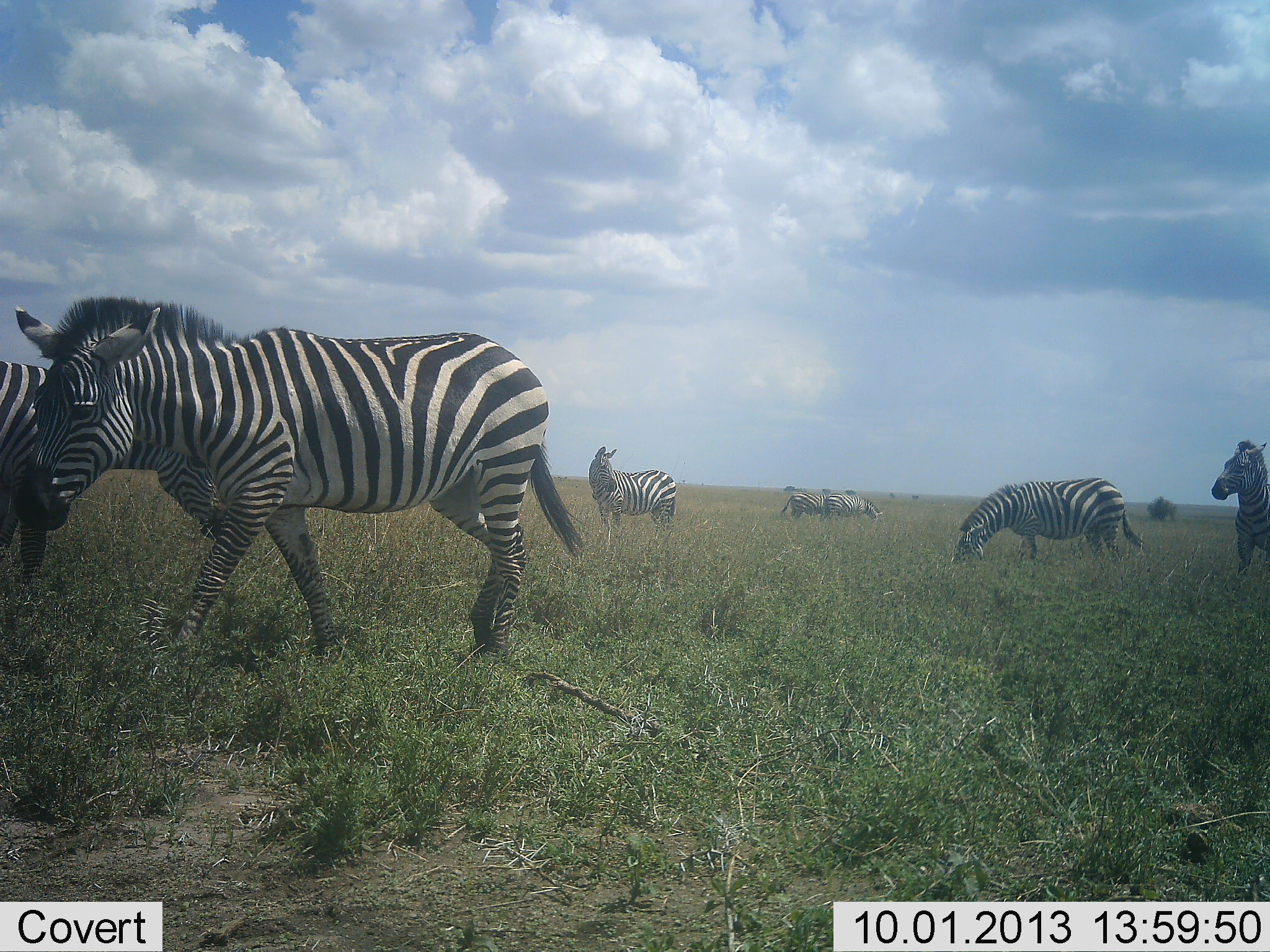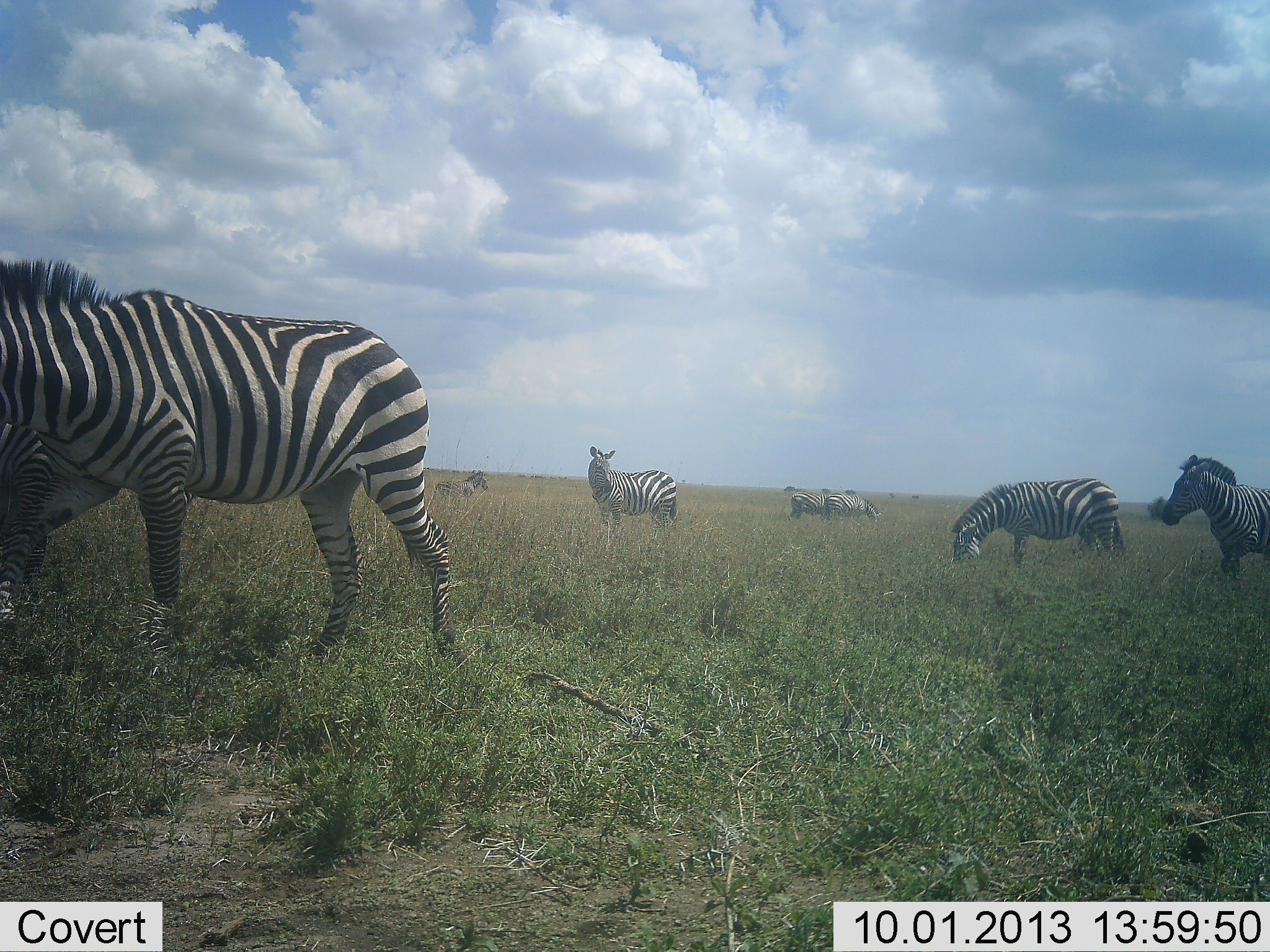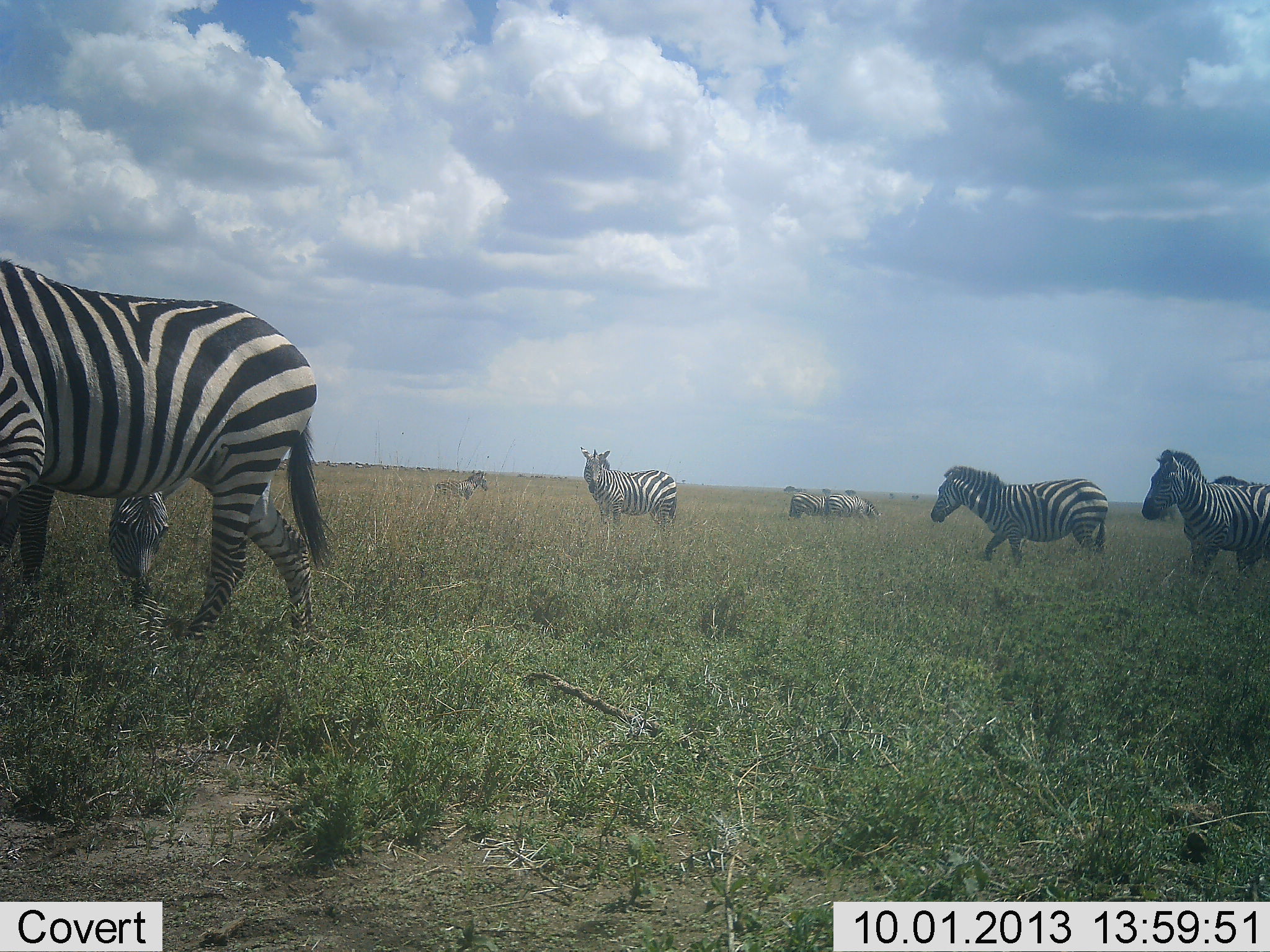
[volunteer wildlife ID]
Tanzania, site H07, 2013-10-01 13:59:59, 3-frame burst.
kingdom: Animalia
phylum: Chordata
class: Mammalia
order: Perissodactyla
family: Equidae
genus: Equus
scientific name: Equus quagga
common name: plains zebra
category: zebra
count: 8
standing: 80%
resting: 10%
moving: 60%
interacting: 0%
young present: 0%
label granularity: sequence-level